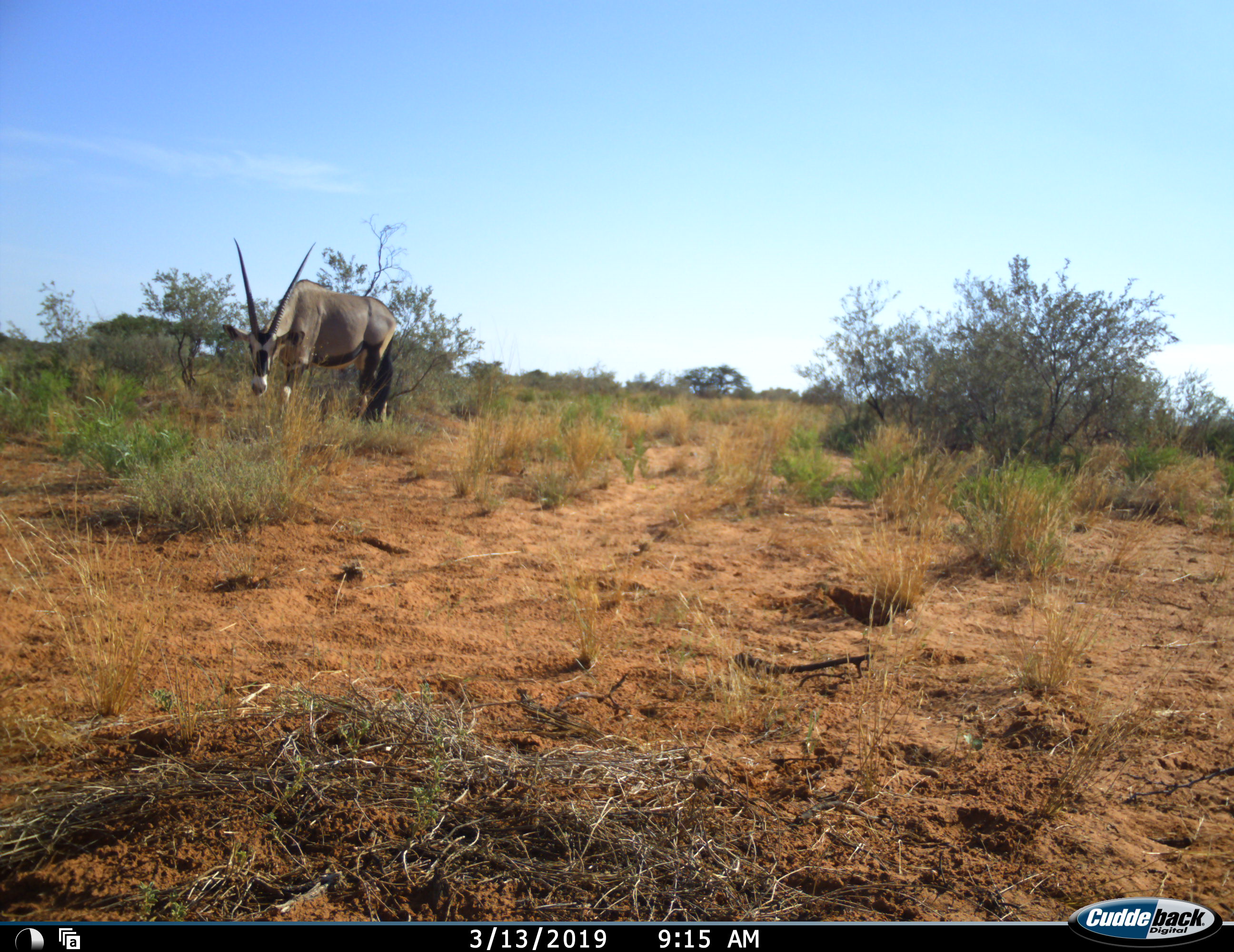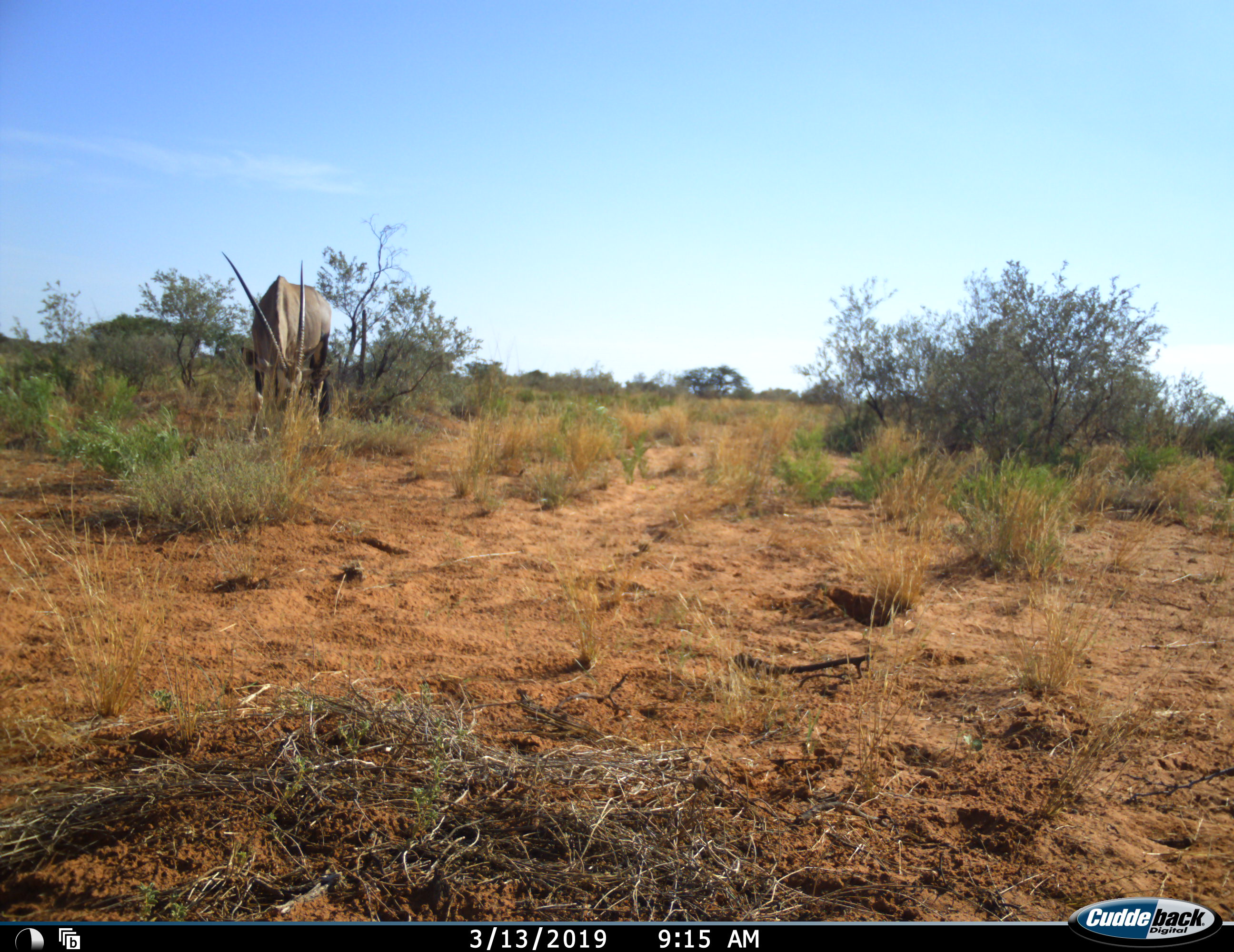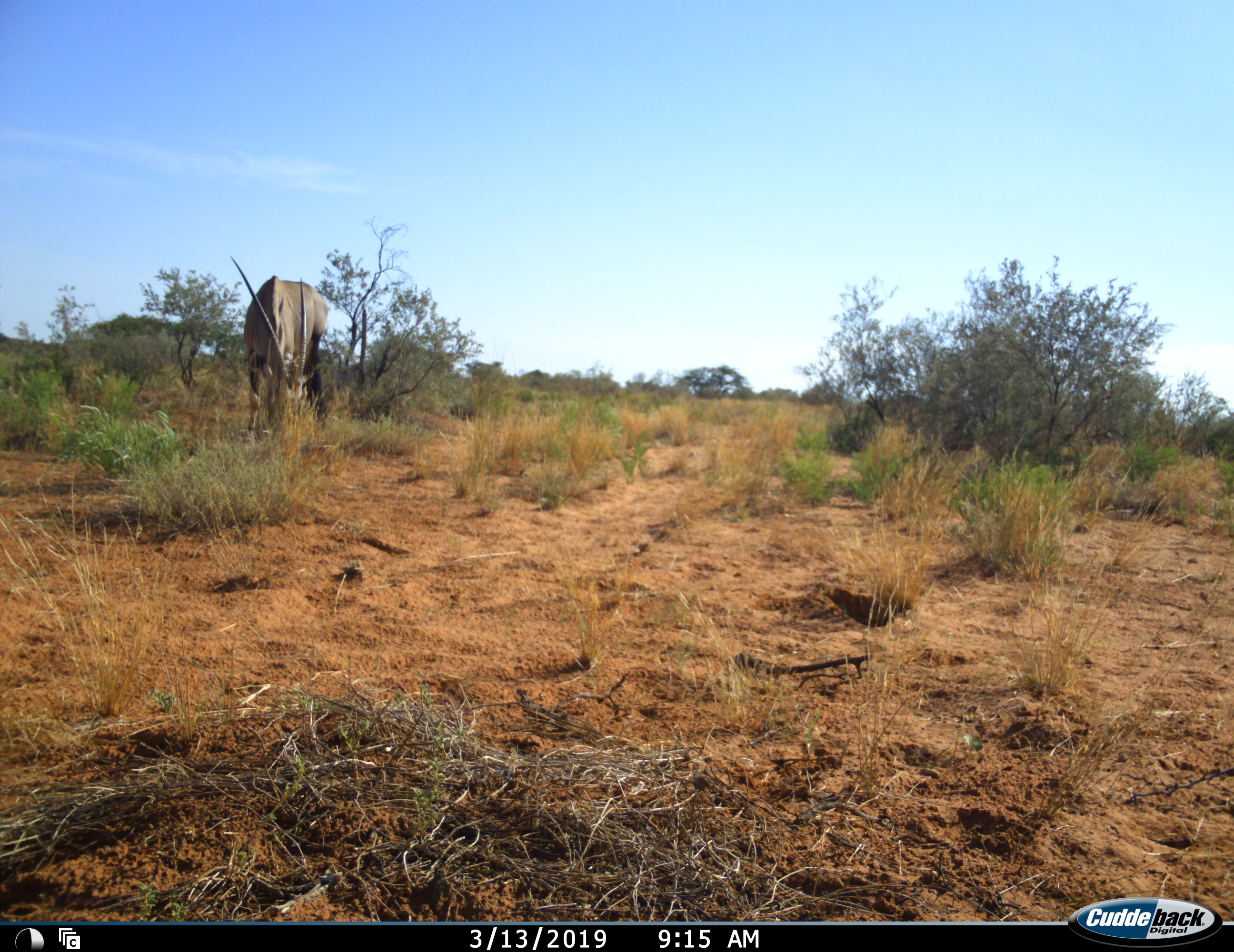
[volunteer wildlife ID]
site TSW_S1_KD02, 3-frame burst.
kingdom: Animalia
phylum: Chordata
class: Mammalia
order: Artiodactyla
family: Bovidae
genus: Oryx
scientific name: Oryx gazella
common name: gemsbok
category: oryx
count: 1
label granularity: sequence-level